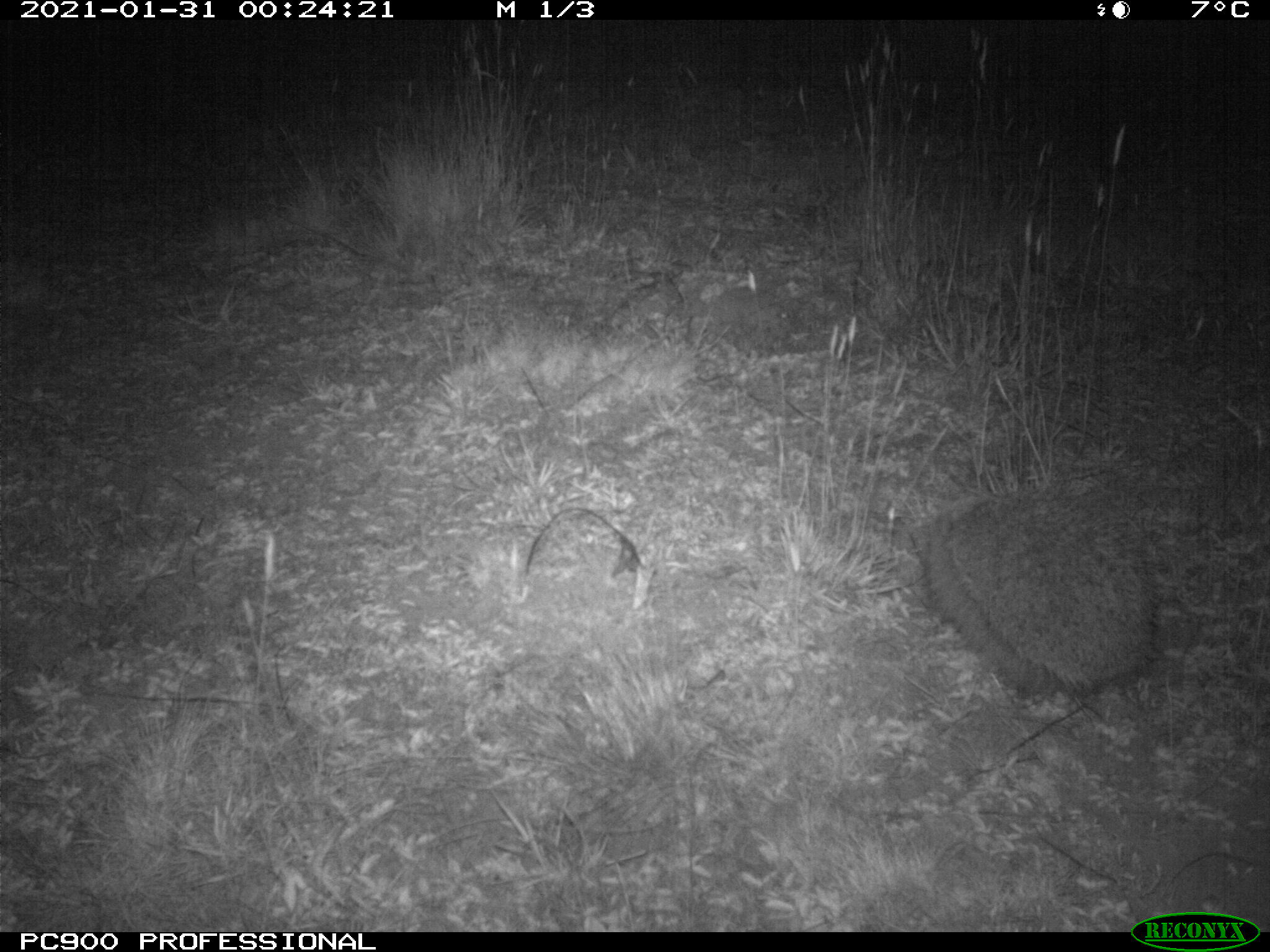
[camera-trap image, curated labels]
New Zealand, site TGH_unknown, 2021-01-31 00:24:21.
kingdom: Animalia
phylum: Chordata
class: Mammalia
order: Eulipotyphla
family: Erinaceidae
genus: Erinaceus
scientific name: Erinaceus europaeus europaeus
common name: european hedgehog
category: hedgehog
Hedgehog (european hedgehog) (Erinaceus europaeus europaeus).